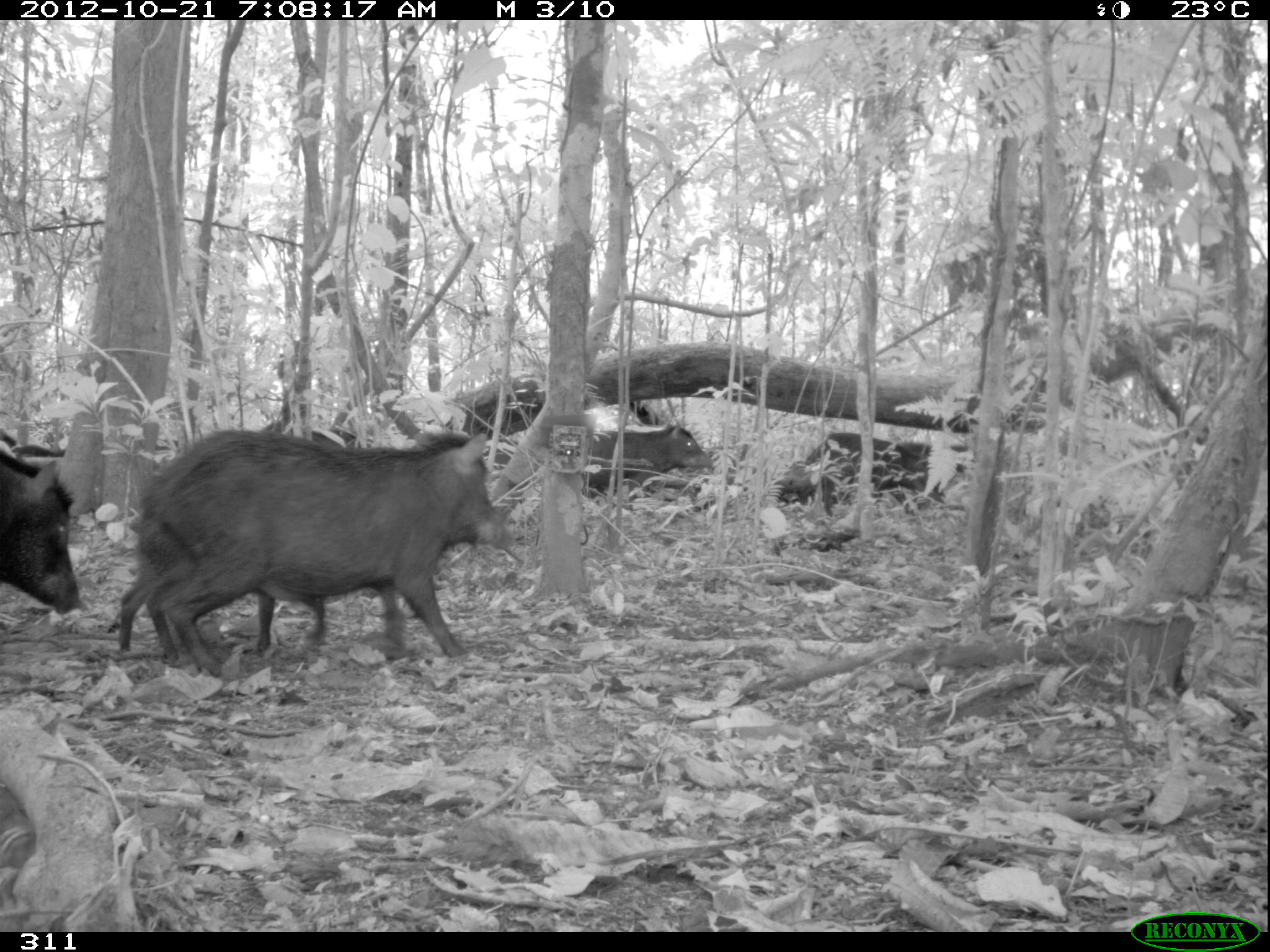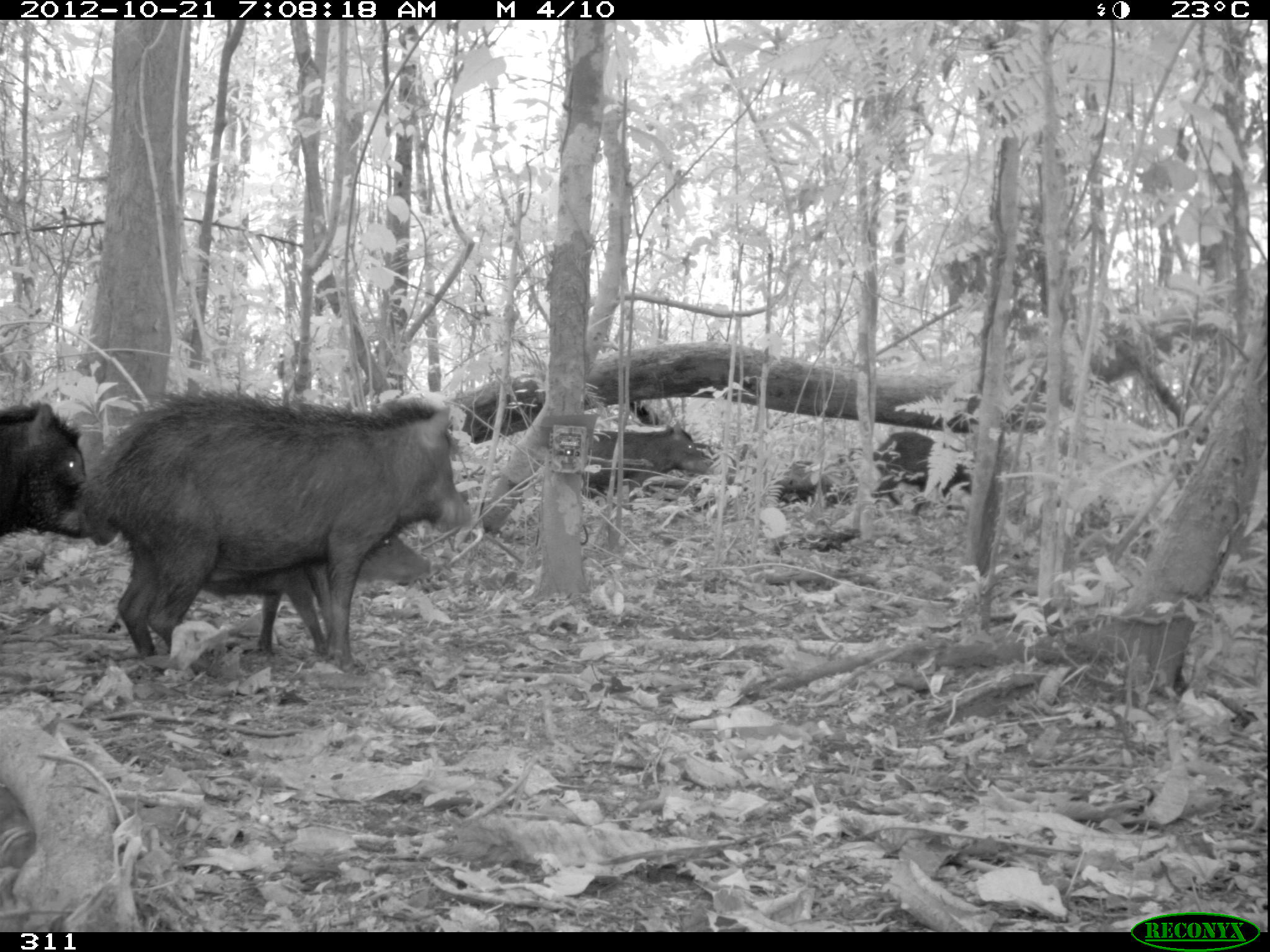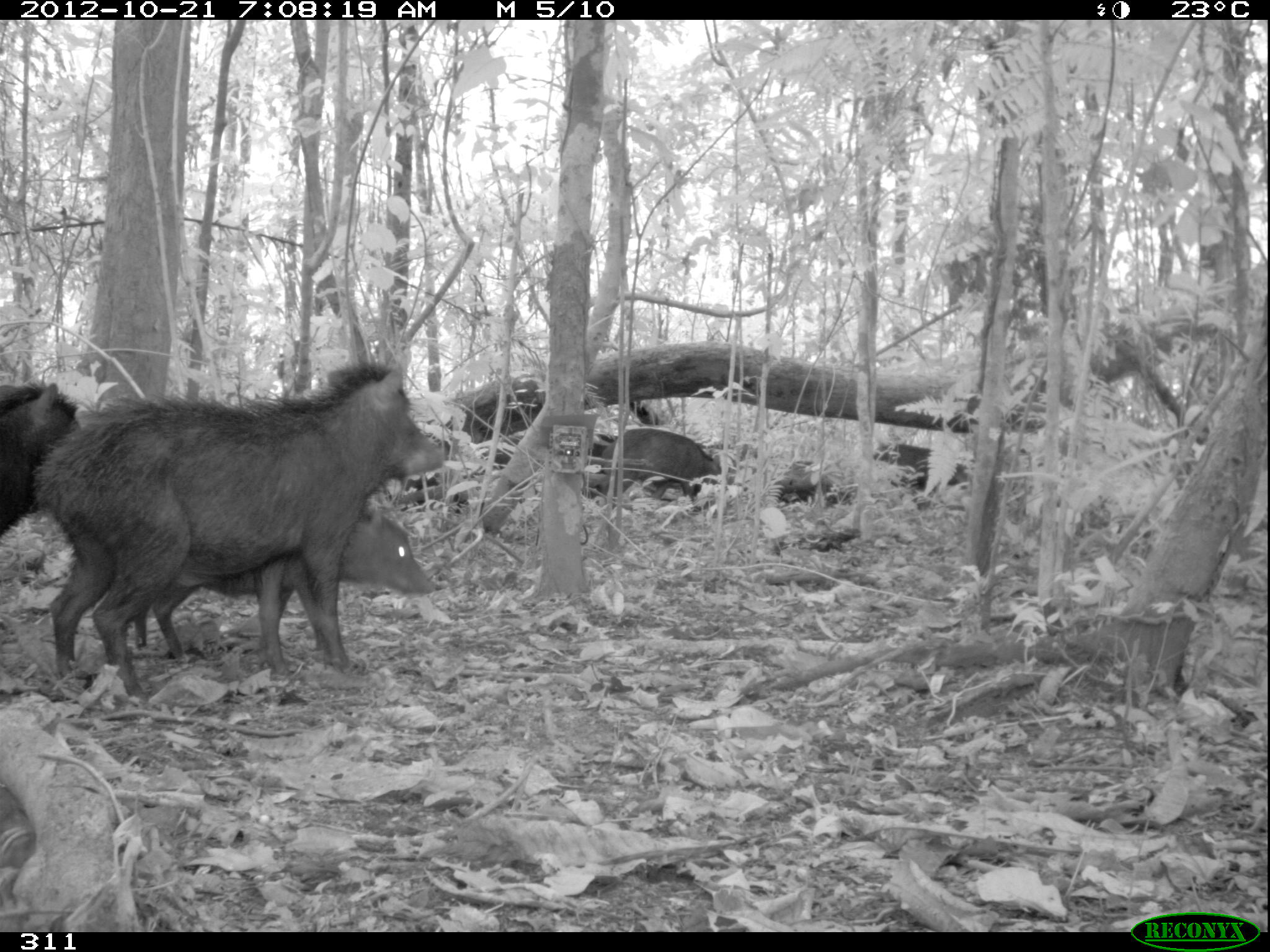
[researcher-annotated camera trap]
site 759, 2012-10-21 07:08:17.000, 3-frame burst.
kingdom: Animalia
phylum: Chordata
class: Mammalia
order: Artiodactyla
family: Tayassuidae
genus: Tayassu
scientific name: Tayassu pecari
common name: white-lipped peccary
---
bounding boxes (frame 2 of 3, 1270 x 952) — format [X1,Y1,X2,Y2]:
tayassu pecari: [81,389,470,666]; [200,535,431,659]; [0,402,89,540]; [587,422,710,497]; [870,432,972,505]; [776,461,847,506]